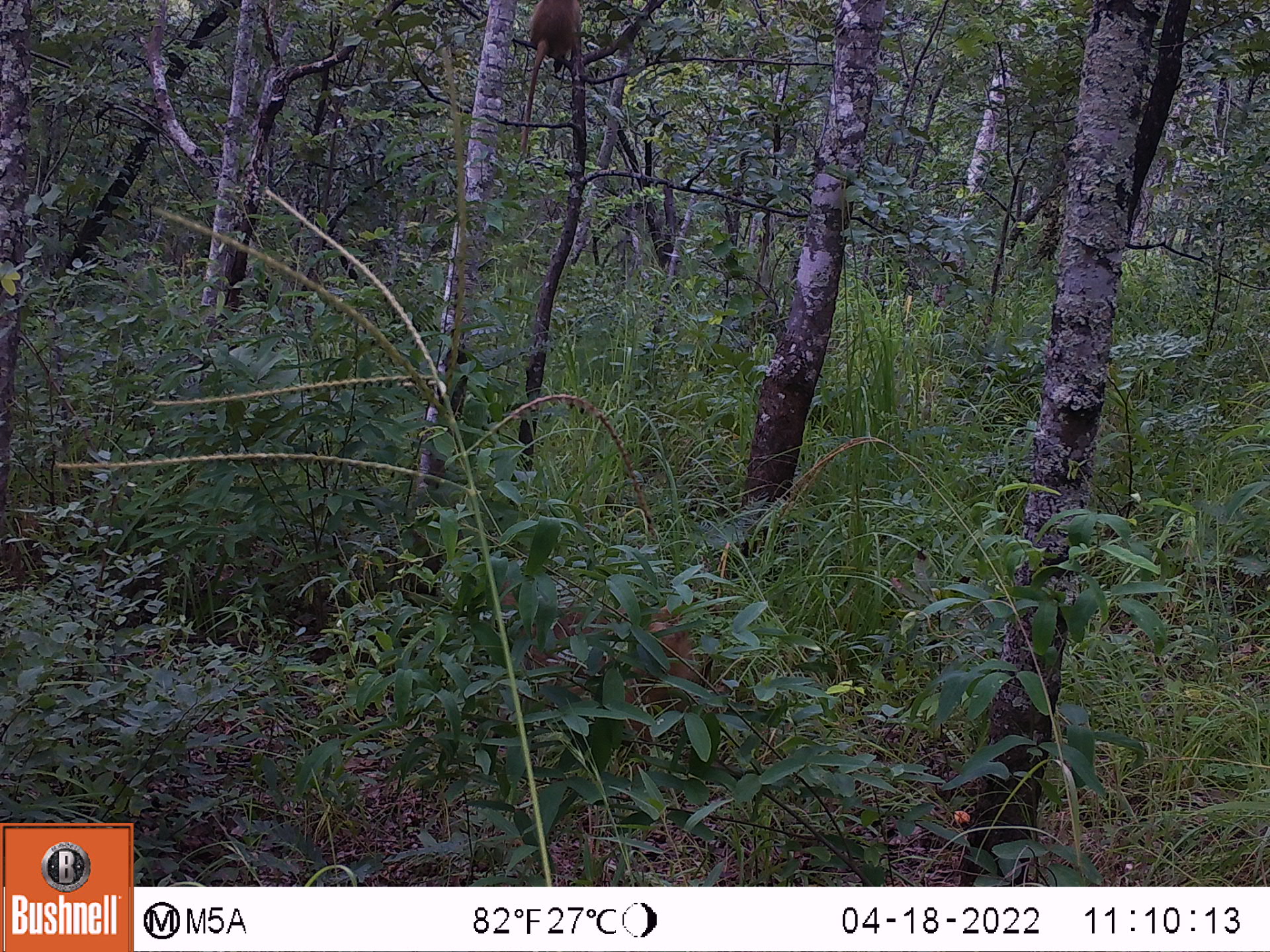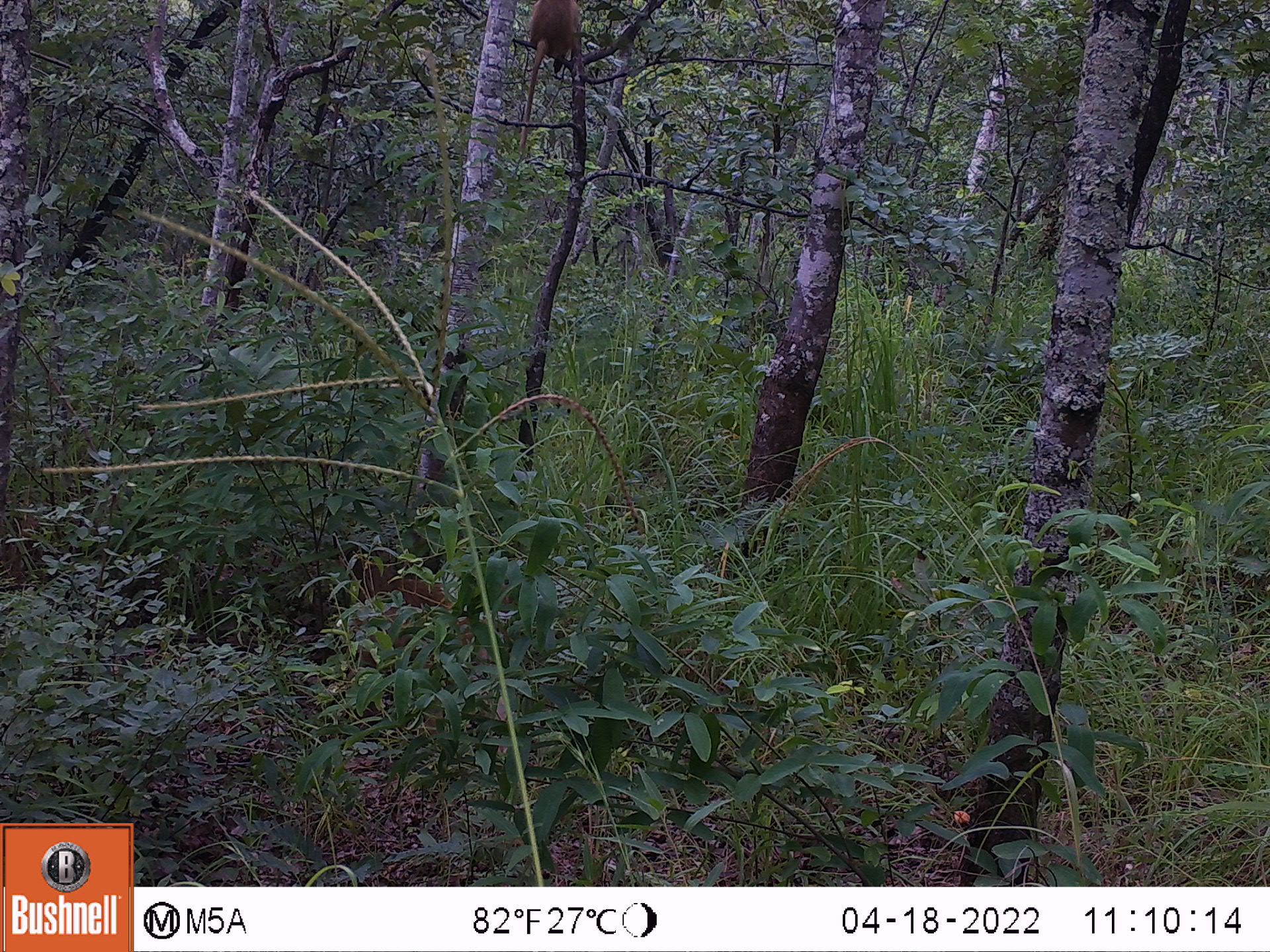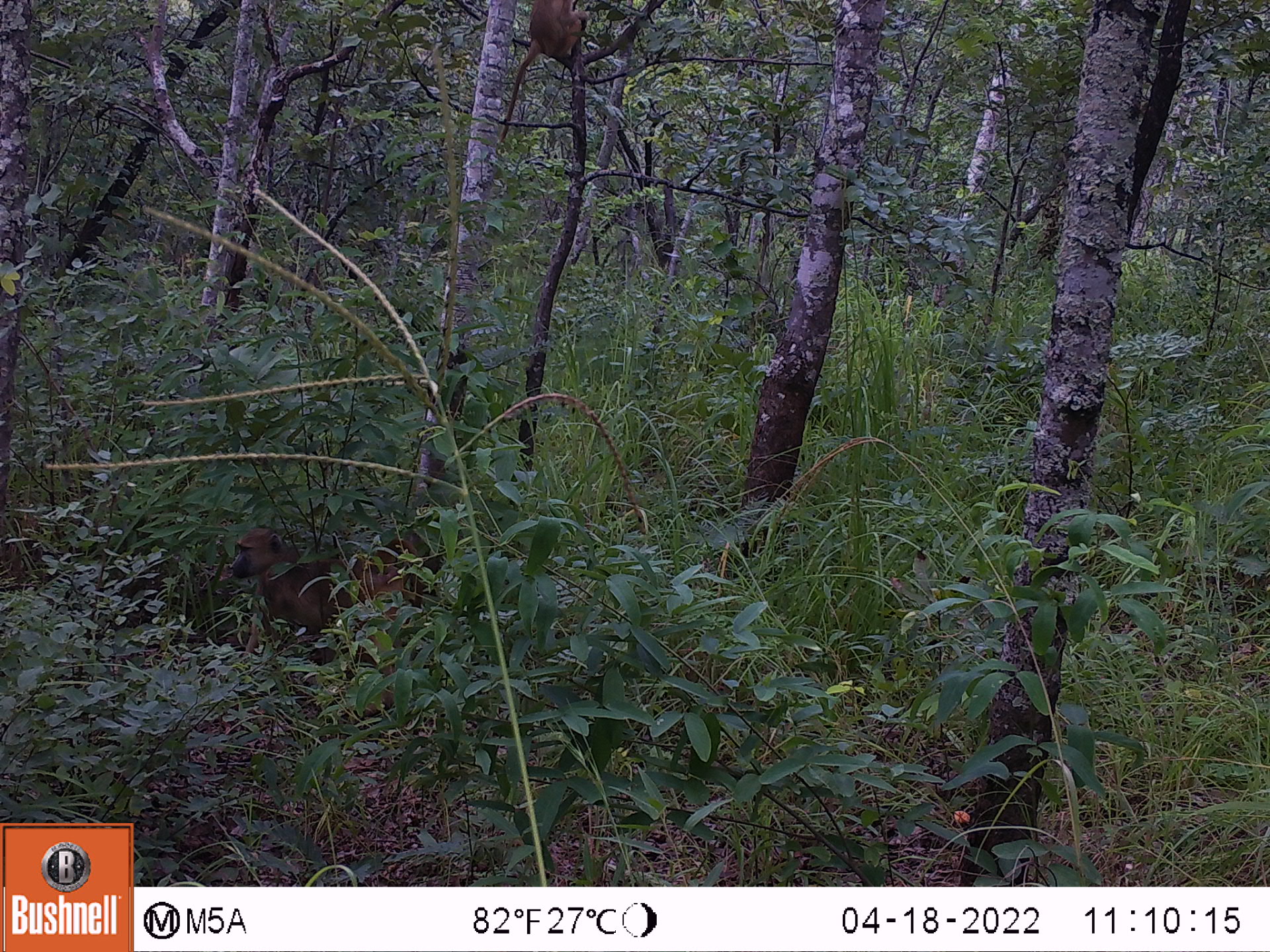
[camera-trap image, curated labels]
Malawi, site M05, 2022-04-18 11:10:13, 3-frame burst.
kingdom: Animalia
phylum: Chordata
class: Mammalia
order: Primates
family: Cercopithecidae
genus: Papio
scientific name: Papio cynocephalus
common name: yellow baboon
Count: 2.